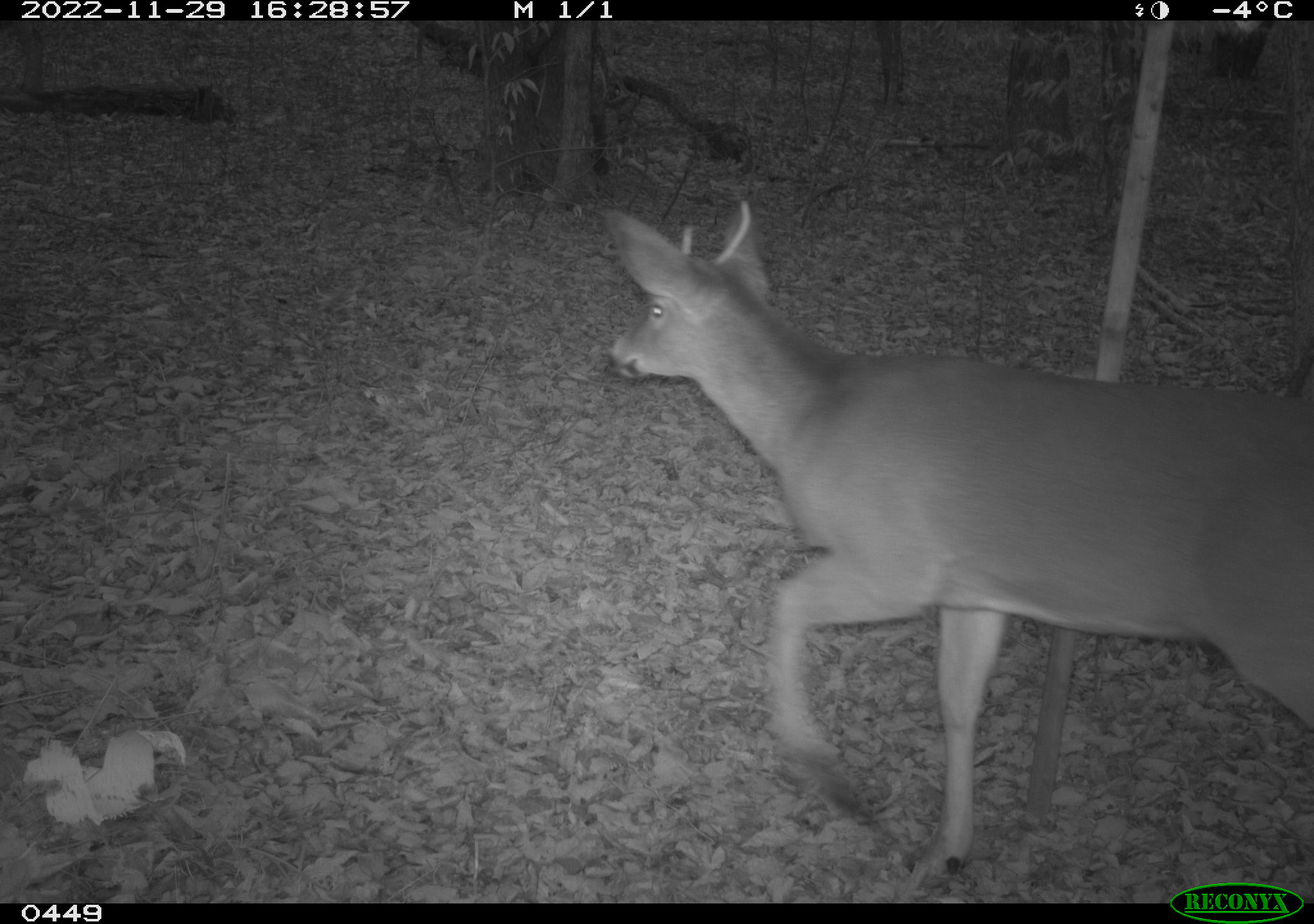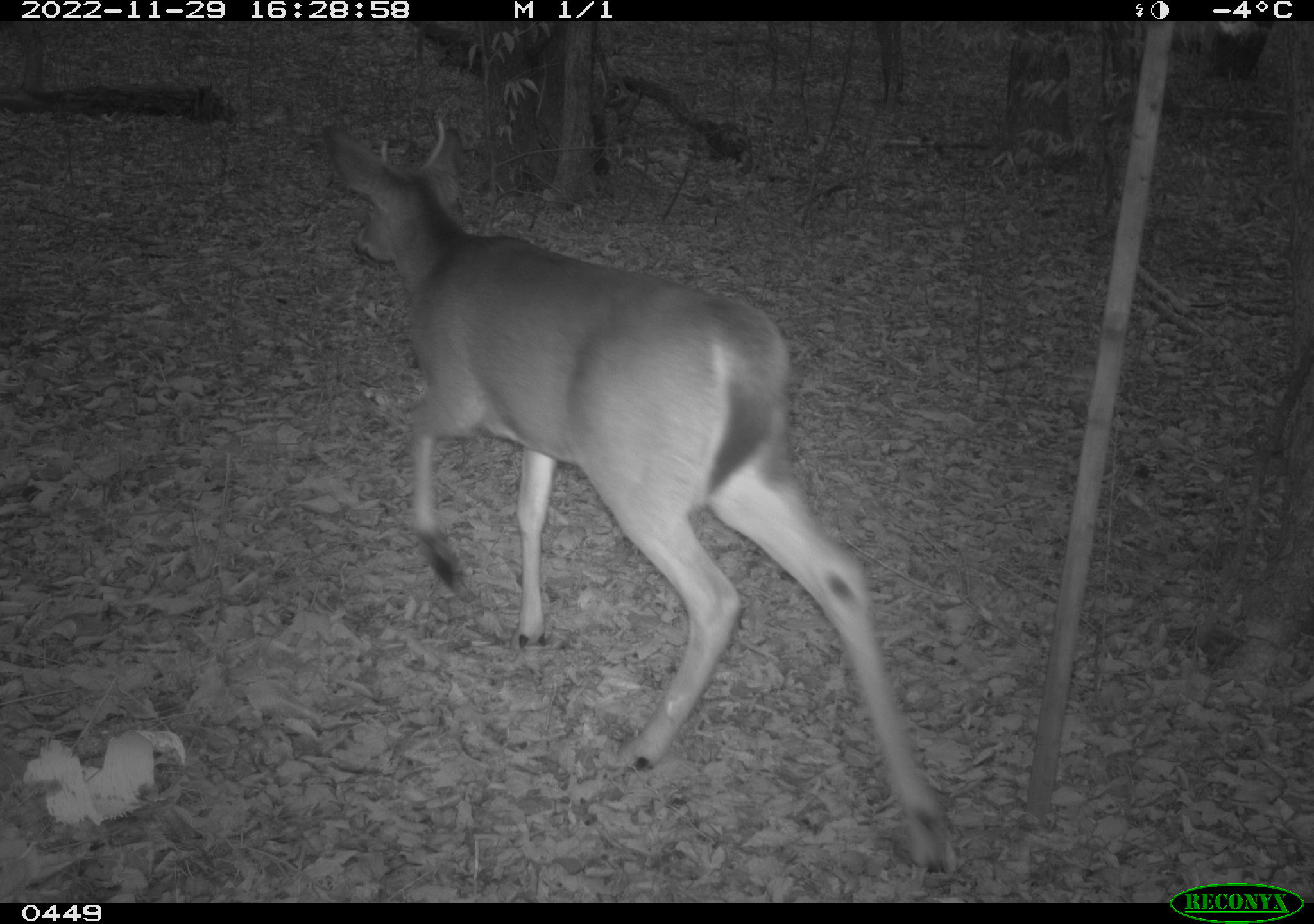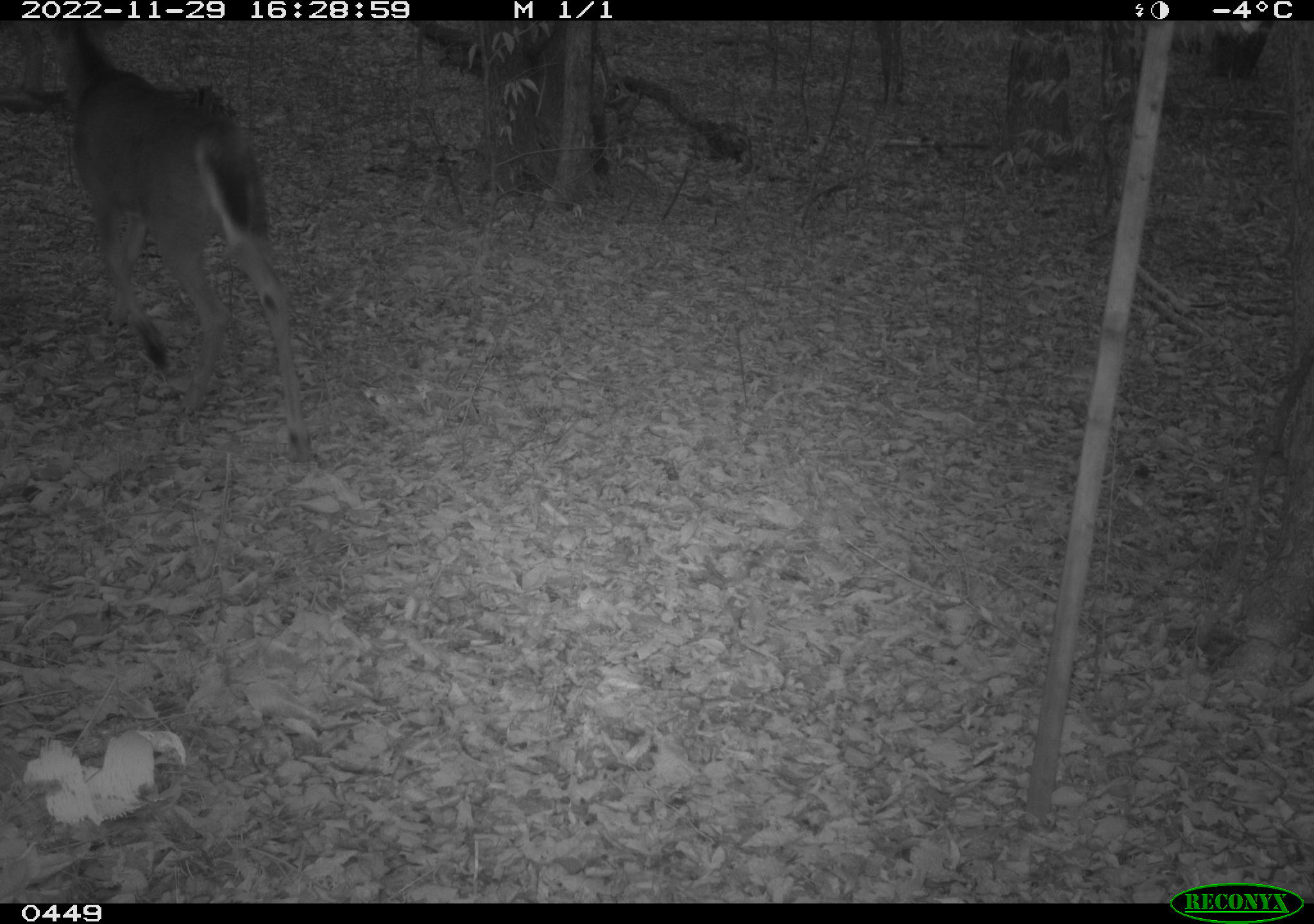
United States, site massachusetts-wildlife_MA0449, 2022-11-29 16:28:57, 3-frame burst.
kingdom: Animalia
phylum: Chordata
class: Mammalia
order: Artiodactyla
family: Cervidae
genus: Odocoileus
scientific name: Odocoileus virginianus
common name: white-tailed deer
White-tailed deer (Odocoileus virginianus).